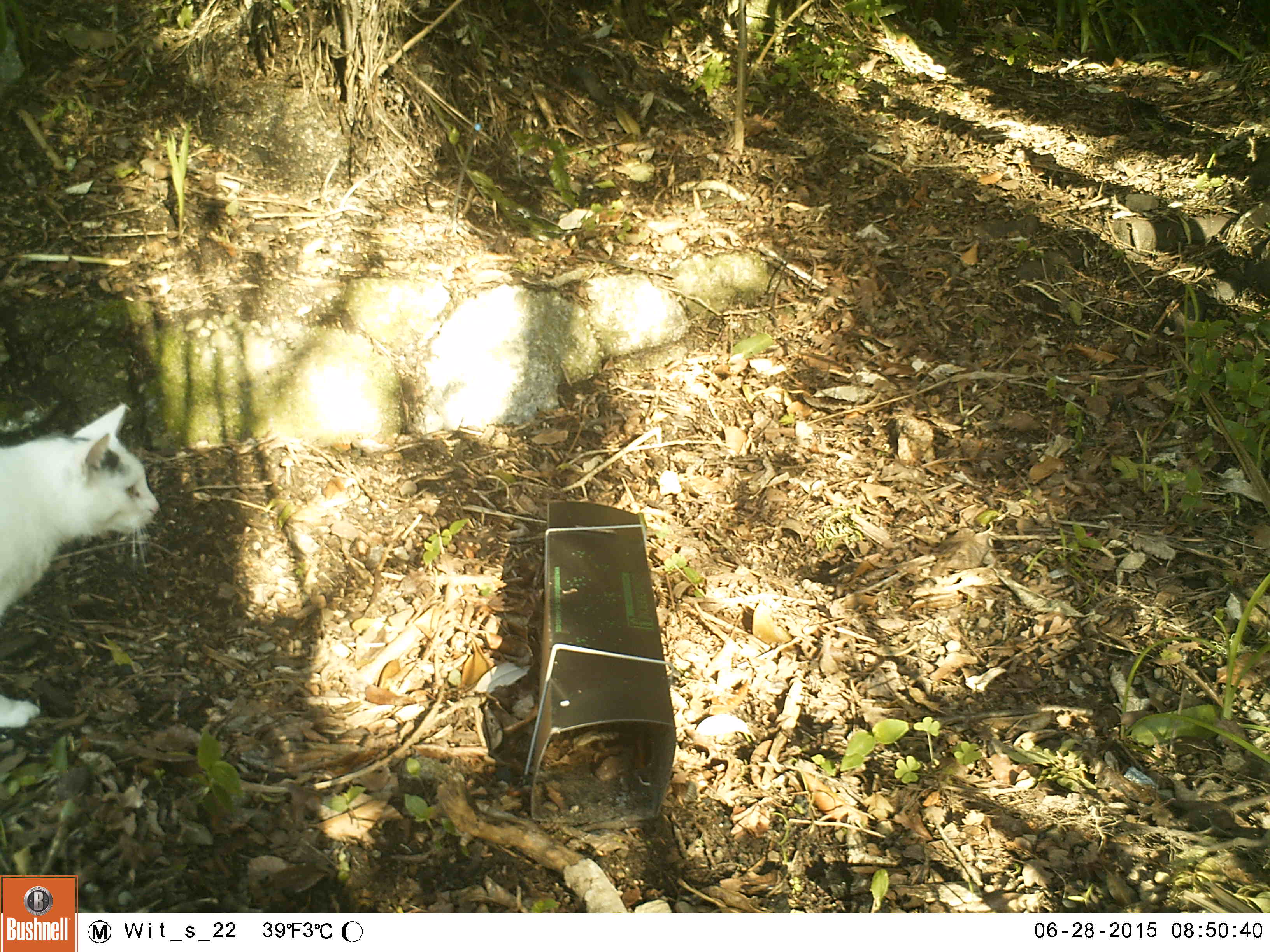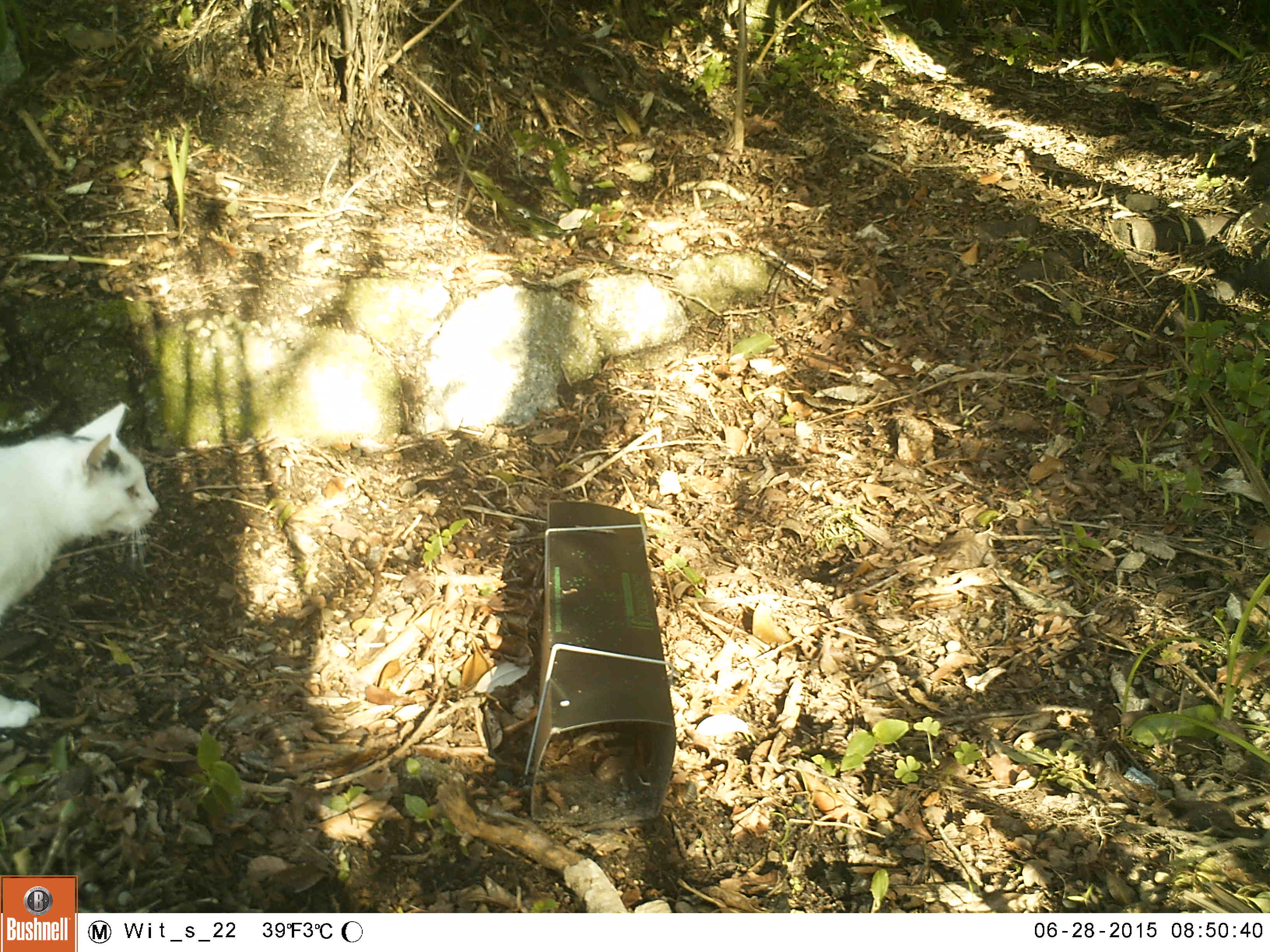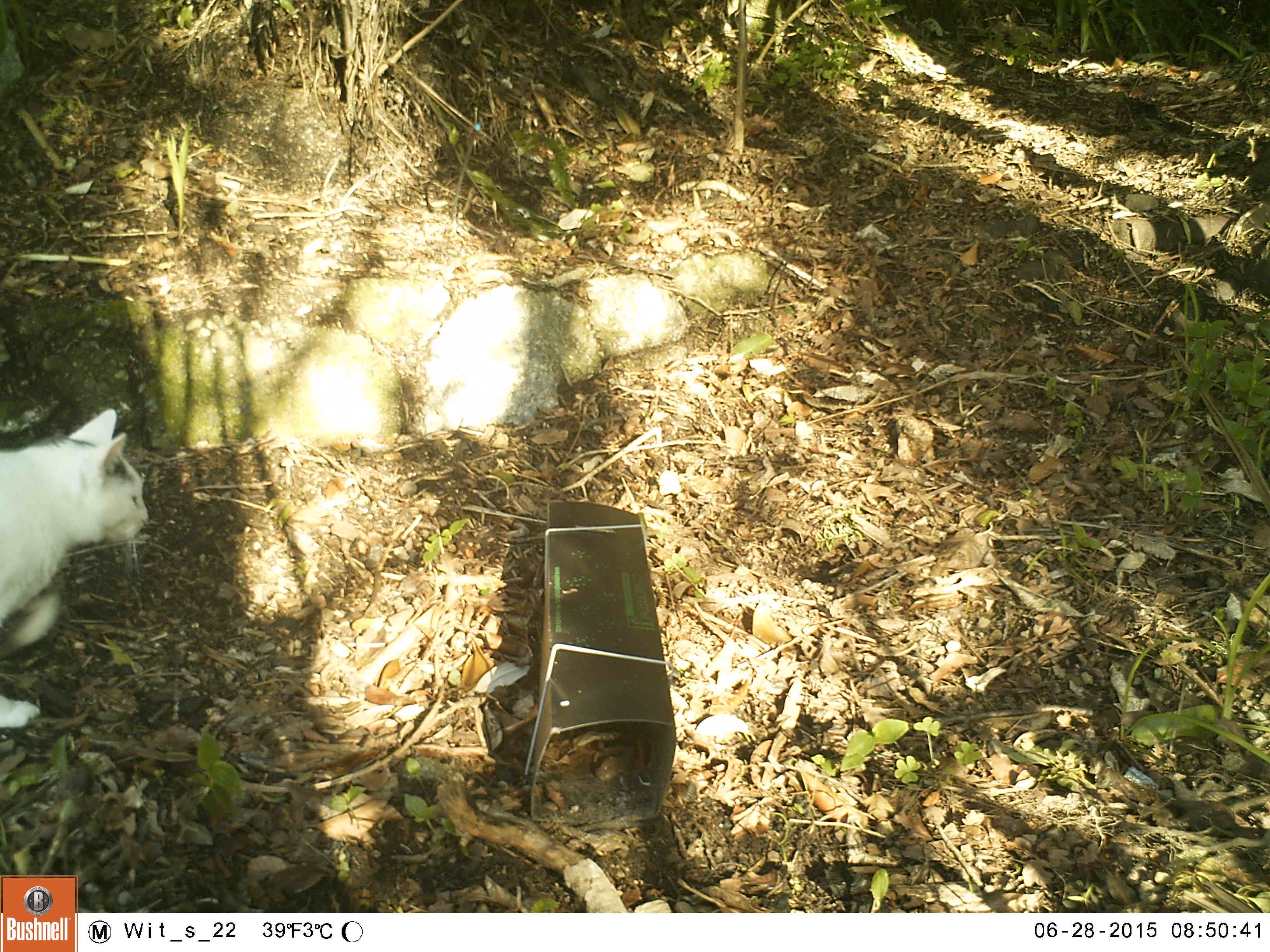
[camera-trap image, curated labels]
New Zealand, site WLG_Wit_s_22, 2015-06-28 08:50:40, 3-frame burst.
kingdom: Animalia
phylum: Chordata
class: Mammalia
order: Carnivora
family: Felidae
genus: Felis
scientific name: Felis catus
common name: domestic cat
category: cat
Cat (domestic cat) (Felis catus).